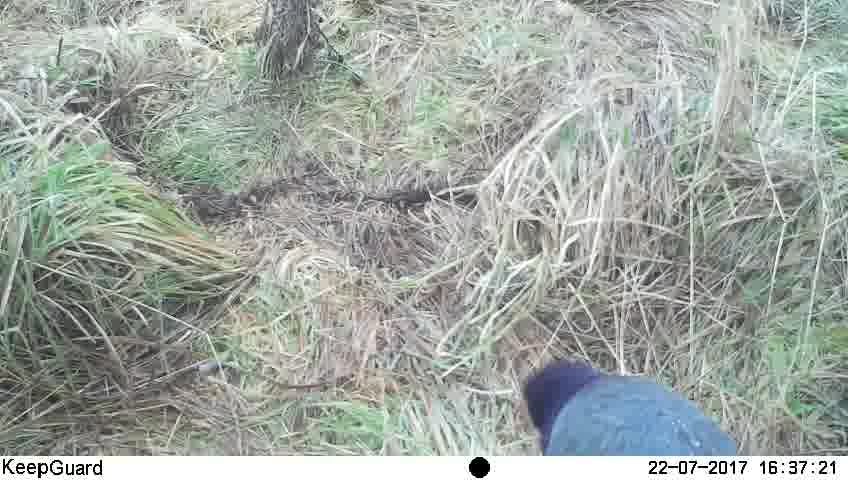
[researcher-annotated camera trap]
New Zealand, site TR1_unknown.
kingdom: Animalia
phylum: Chordata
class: Aves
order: Gruiformes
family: Rallidae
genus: Porphyrio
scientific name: Porphyrio mantelli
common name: takahe